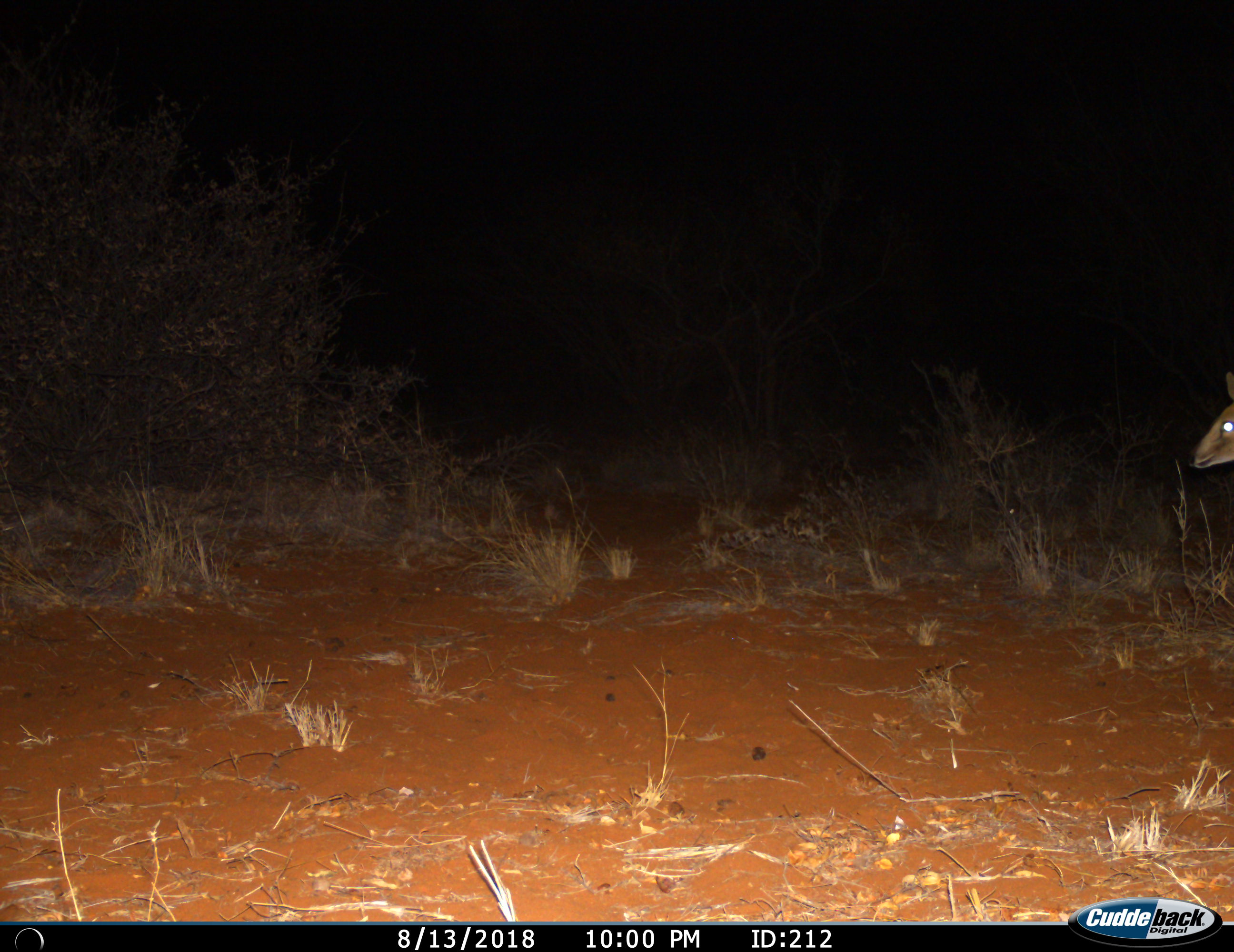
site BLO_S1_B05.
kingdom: Animalia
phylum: Chordata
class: Mammalia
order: Artiodactyla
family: Bovidae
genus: Sylvicapra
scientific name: Sylvicapra grimmia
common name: common duiker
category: duikercommongrey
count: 1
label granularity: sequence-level